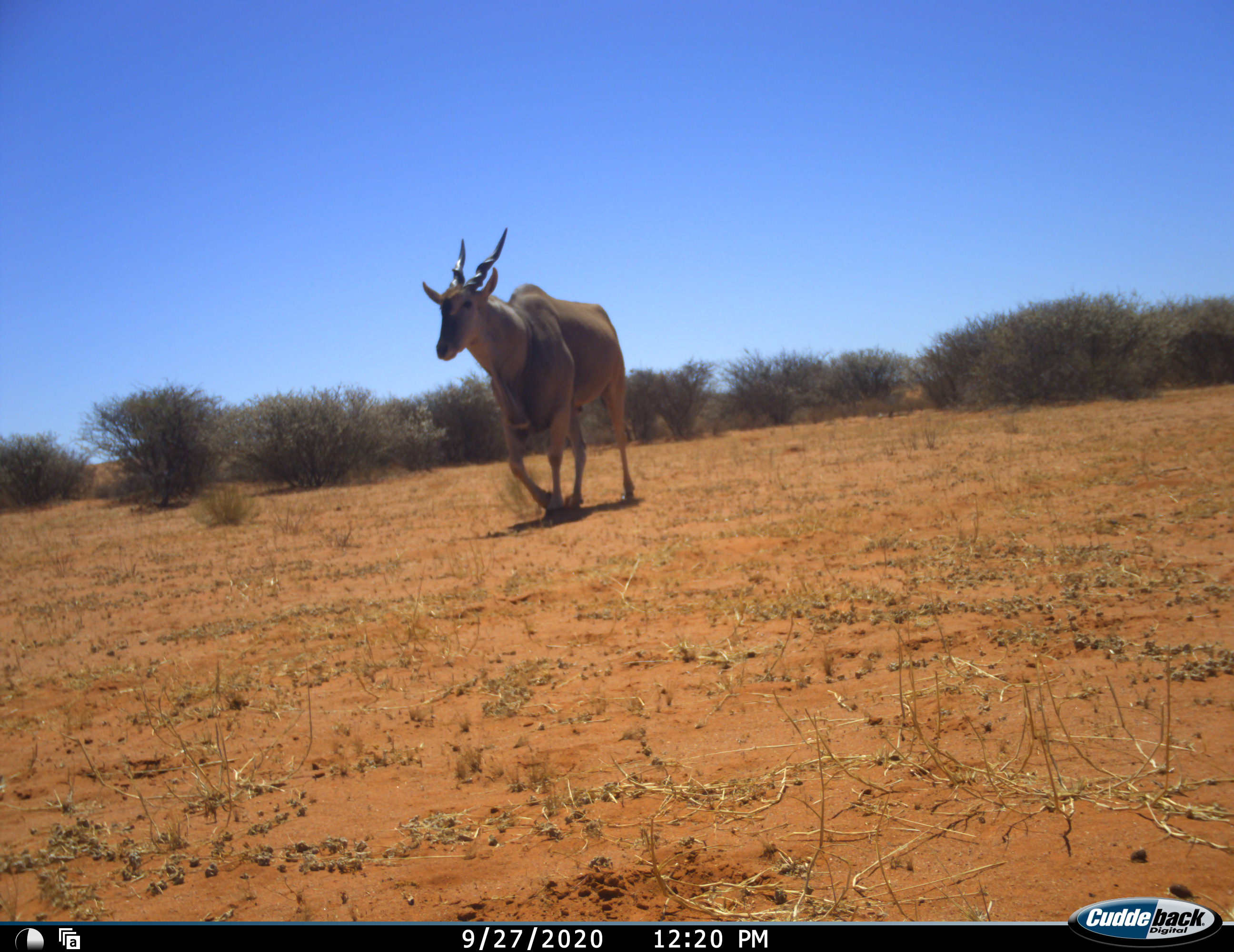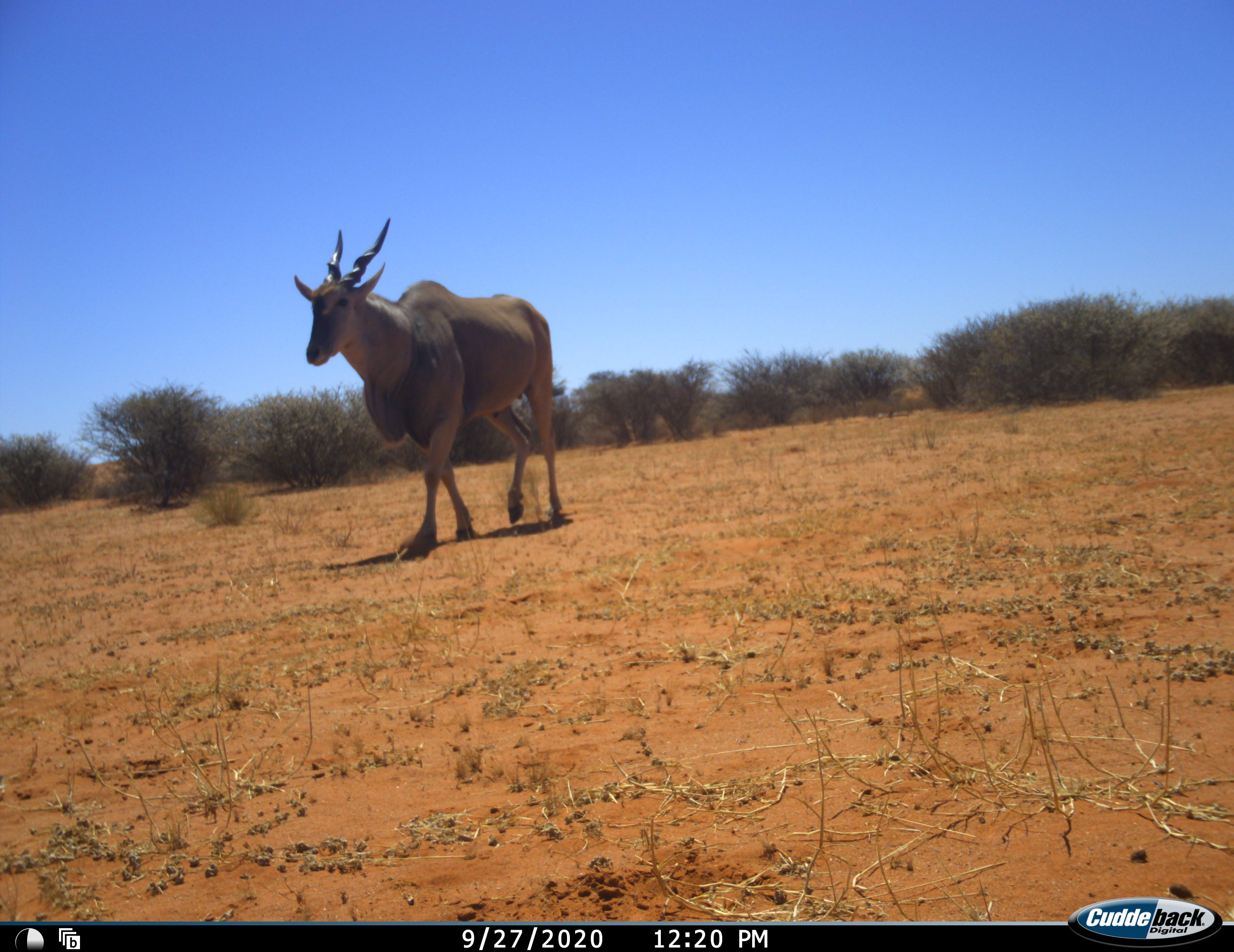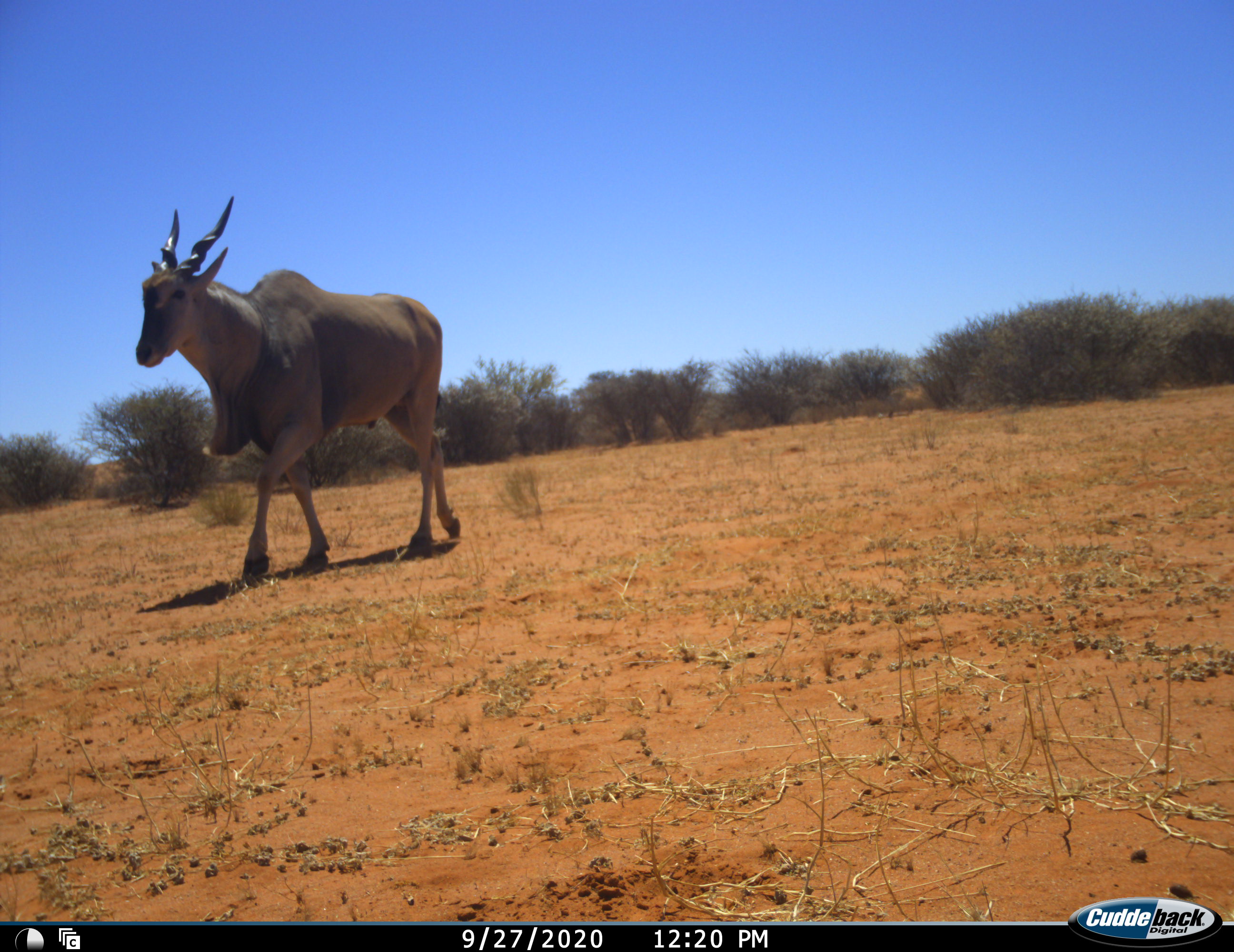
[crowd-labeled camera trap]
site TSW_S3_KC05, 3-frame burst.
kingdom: Animalia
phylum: Chordata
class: Mammalia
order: Artiodactyla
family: Bovidae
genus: Tragelaphus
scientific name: Tragelaphus oryx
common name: eland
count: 1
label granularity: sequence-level